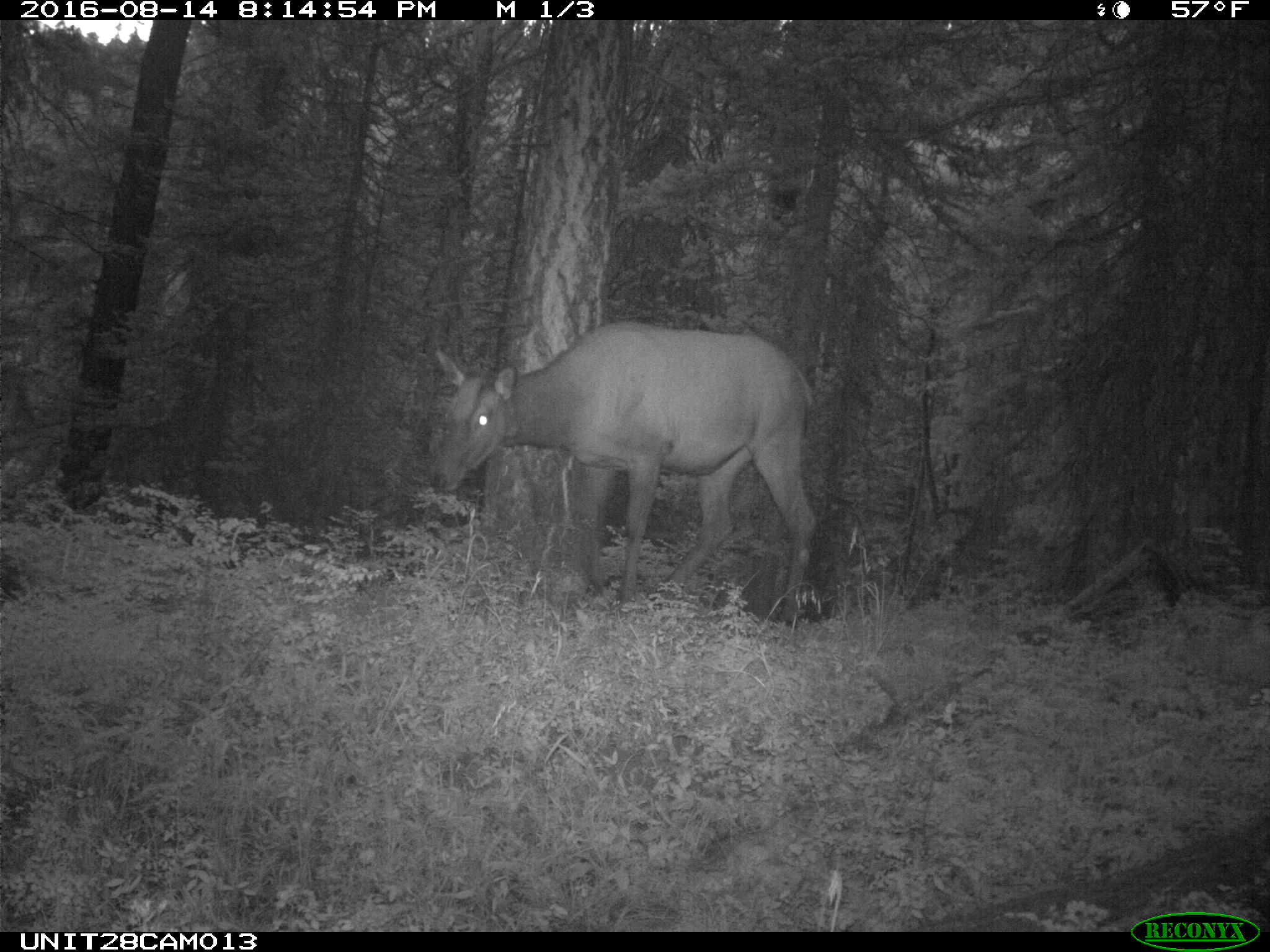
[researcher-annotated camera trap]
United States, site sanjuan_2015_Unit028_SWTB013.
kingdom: Animalia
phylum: Chordata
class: Mammalia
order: Artiodactyla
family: Cervidae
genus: Cervus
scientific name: Cervus elaphus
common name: red deer